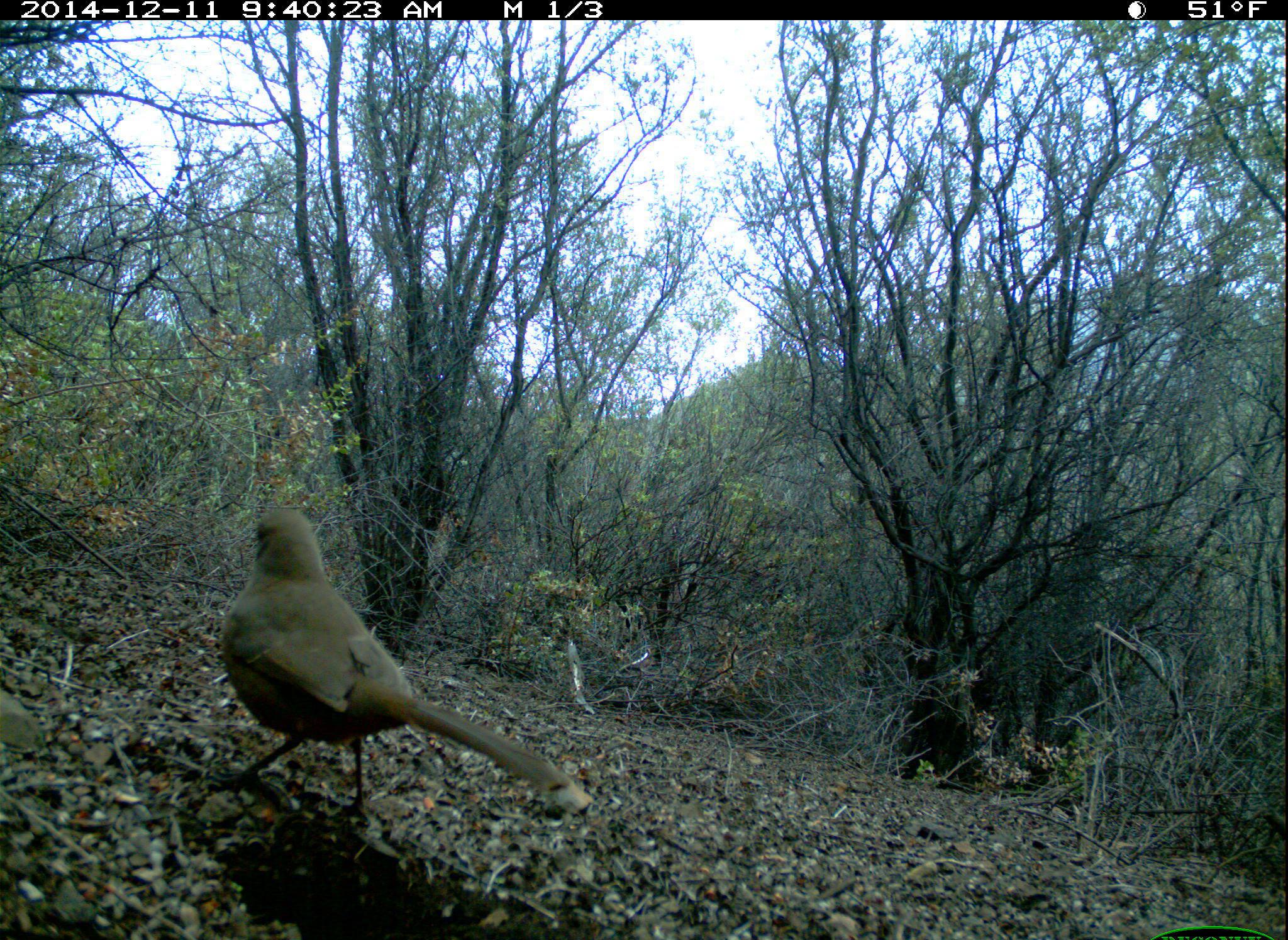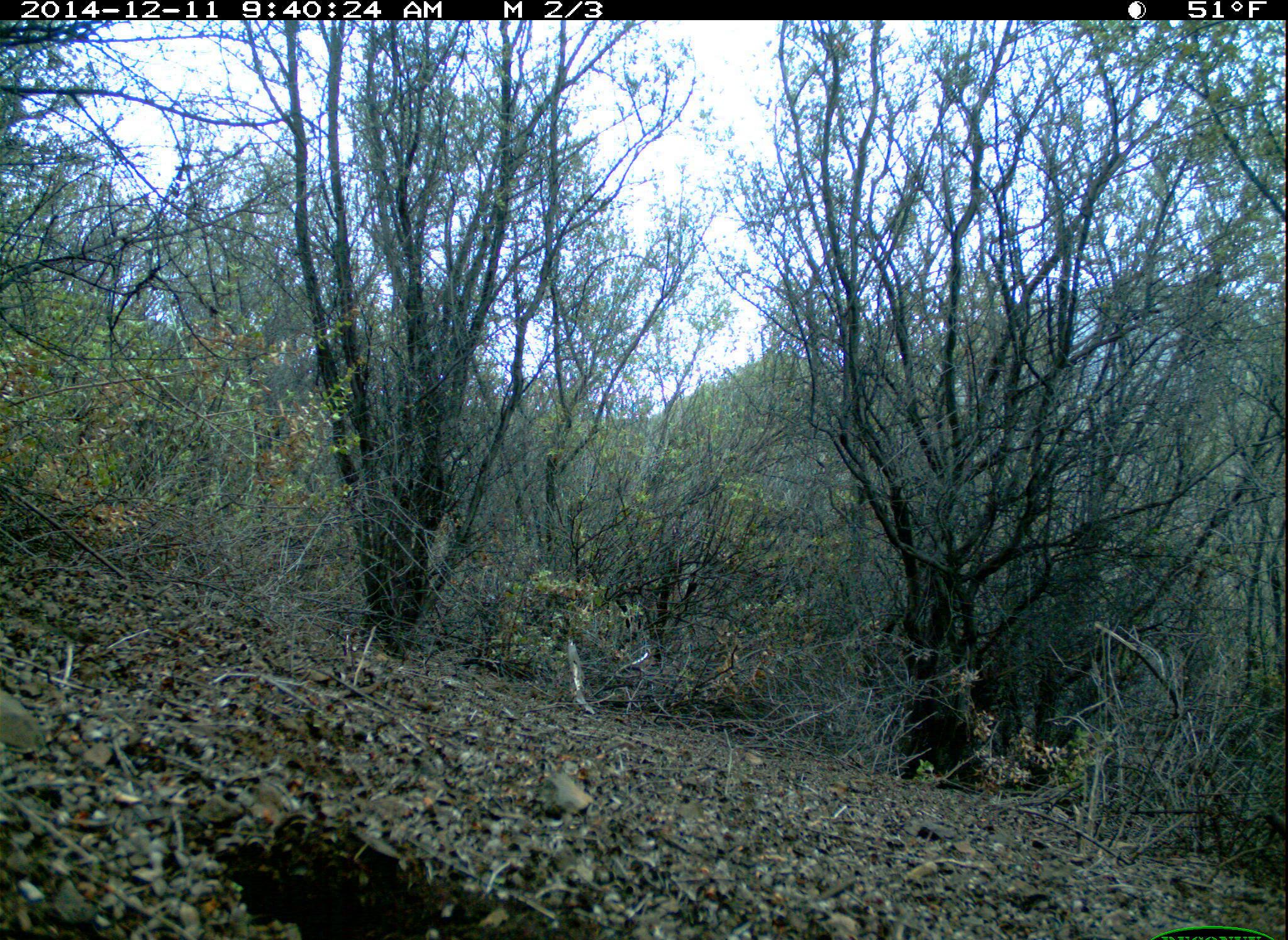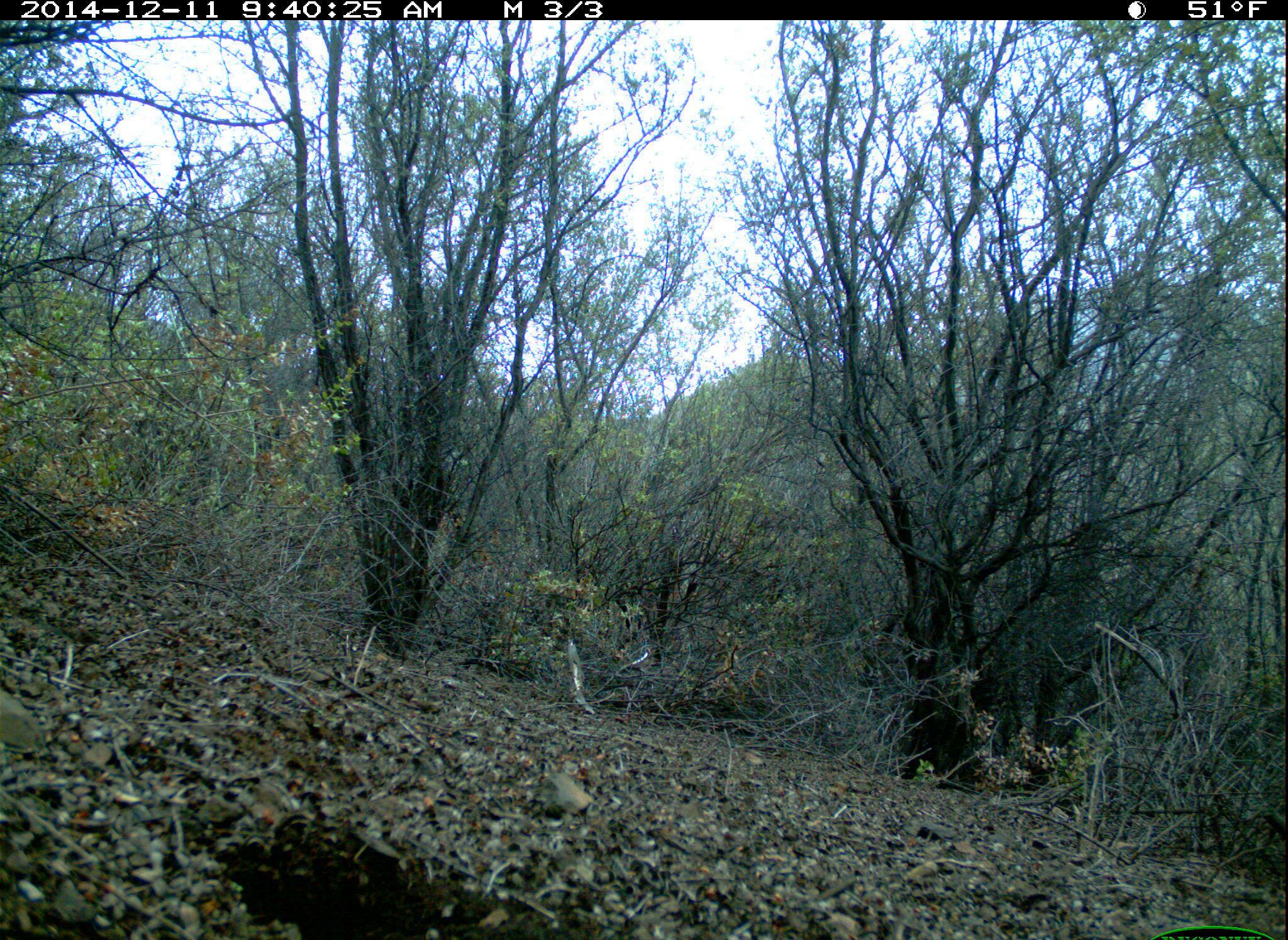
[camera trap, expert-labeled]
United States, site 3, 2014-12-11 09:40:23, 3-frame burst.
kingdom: Animalia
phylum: Chordata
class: Aves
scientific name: Aves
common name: bird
Bird (Aves).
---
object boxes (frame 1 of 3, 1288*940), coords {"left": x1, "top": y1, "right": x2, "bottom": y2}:
bird: {"left": 205, "top": 509, "right": 594, "bottom": 821}